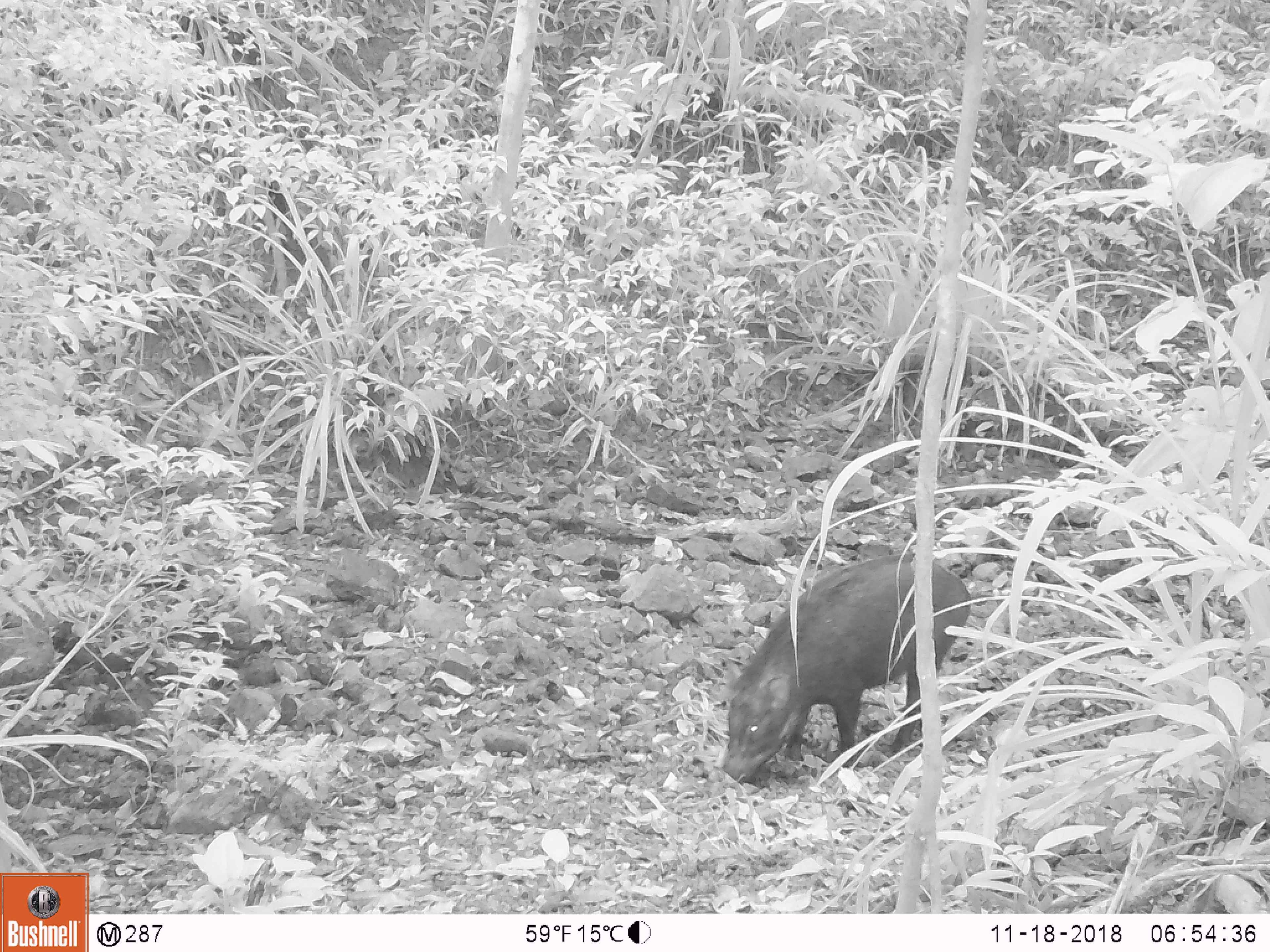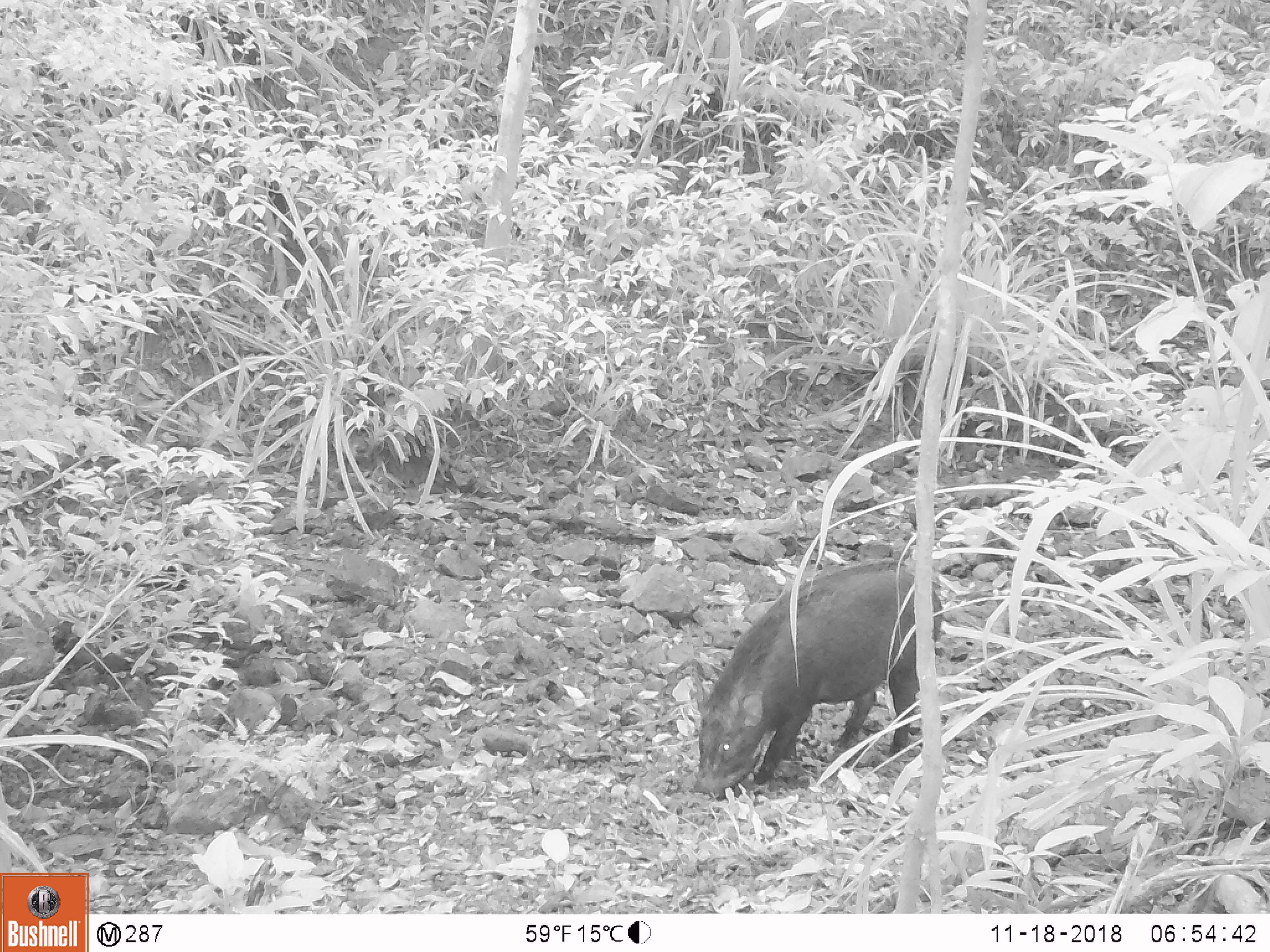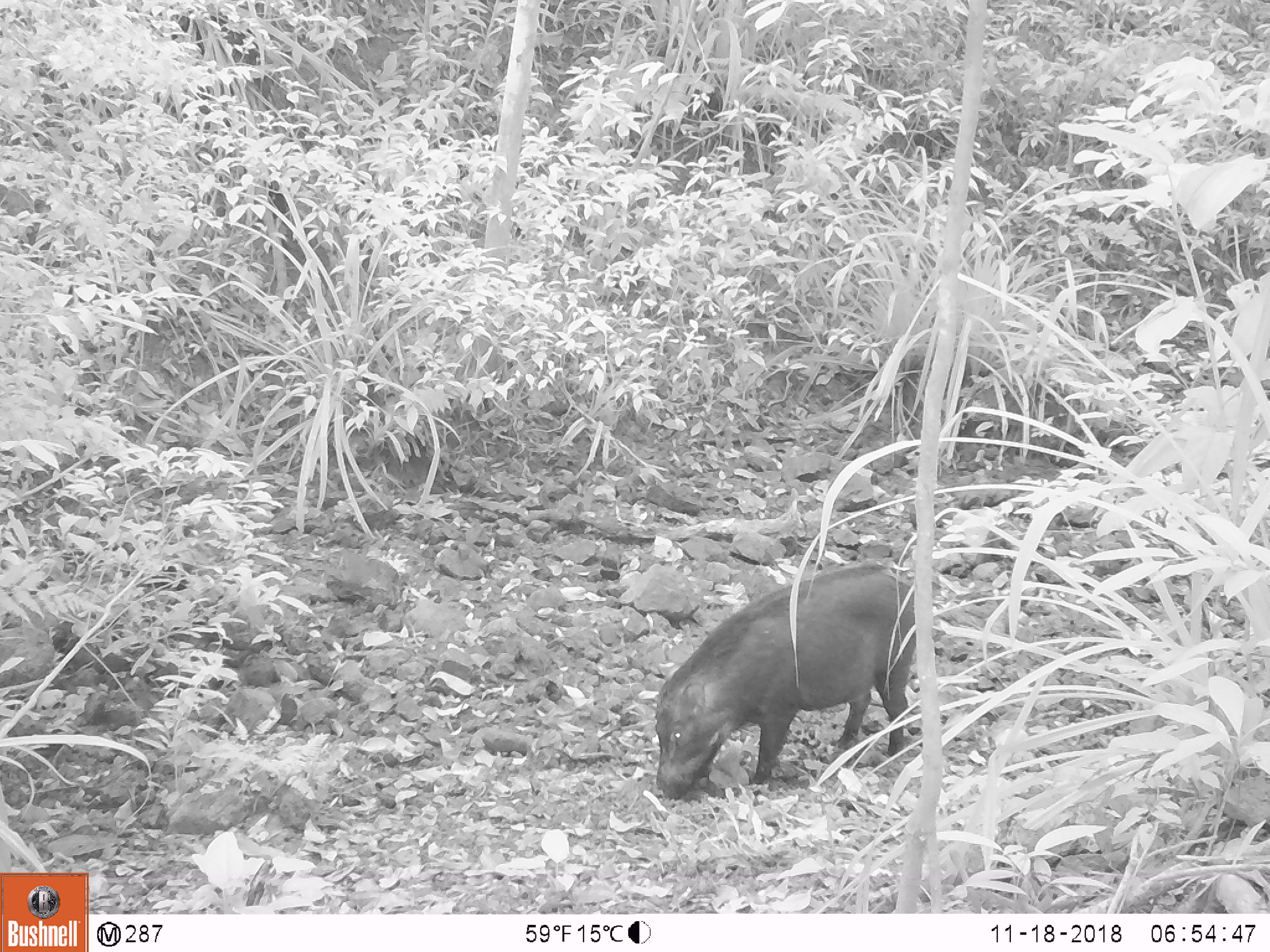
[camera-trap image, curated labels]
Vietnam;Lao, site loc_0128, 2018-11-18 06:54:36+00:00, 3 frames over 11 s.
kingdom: Animalia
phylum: Chordata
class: Mammalia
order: Artiodactyla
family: Suidae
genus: Sus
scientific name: Sus scrofa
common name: eurasian wild pig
Eurasian wild pig (Sus scrofa). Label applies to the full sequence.